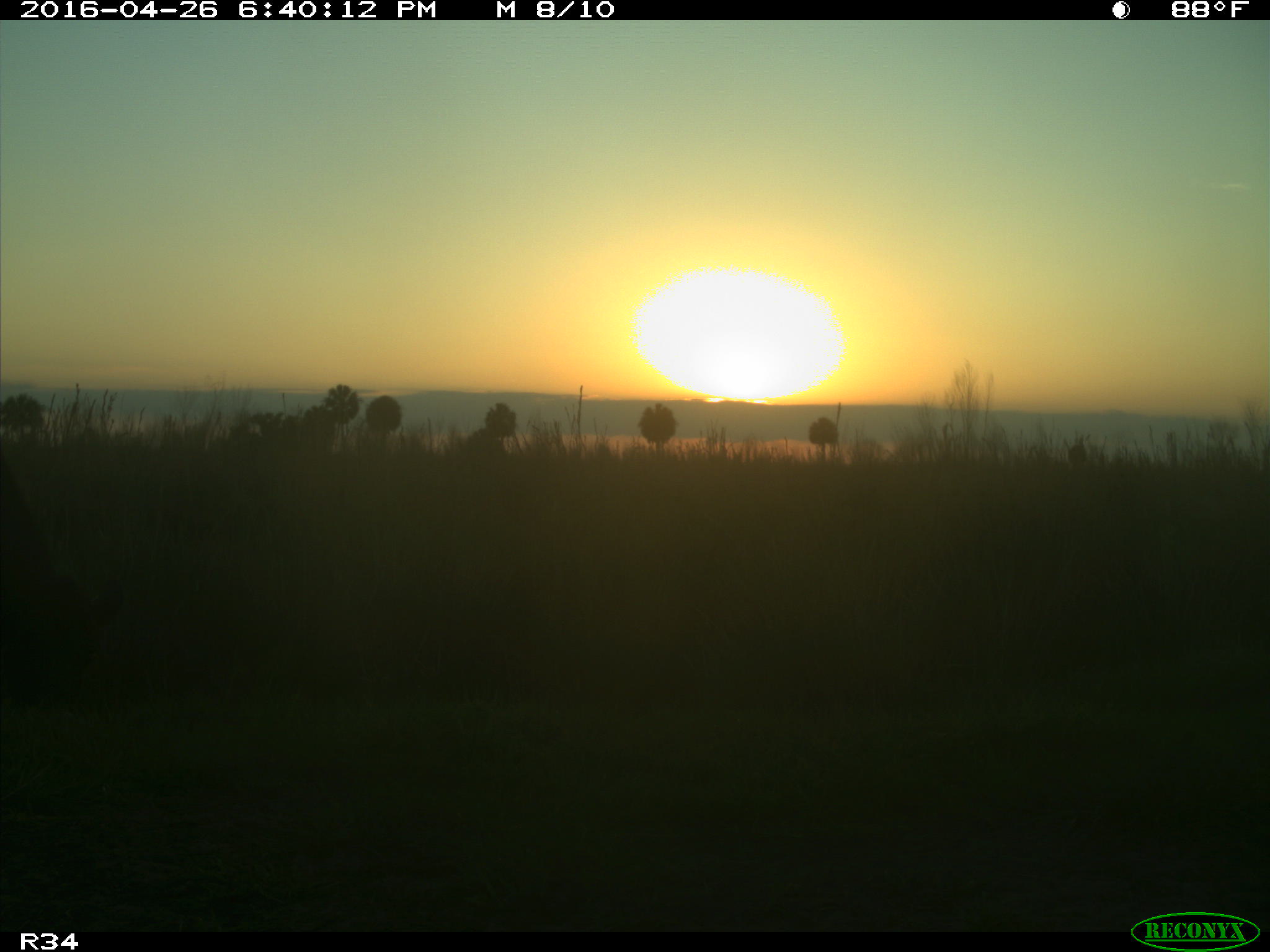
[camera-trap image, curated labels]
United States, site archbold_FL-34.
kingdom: Animalia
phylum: Chordata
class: Mammalia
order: Artiodactyla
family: Bovidae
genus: Bos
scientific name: Bos taurus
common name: domestic cow